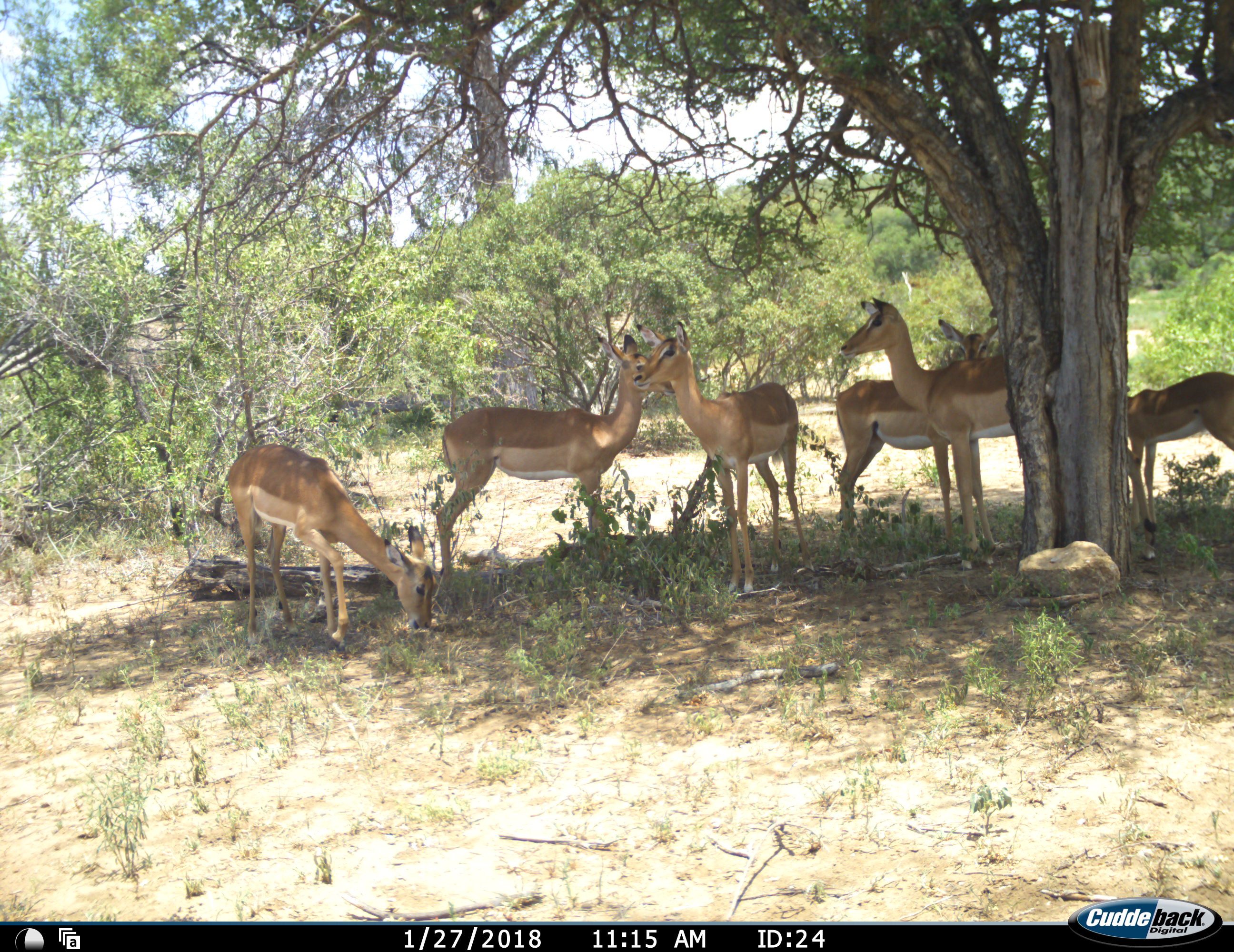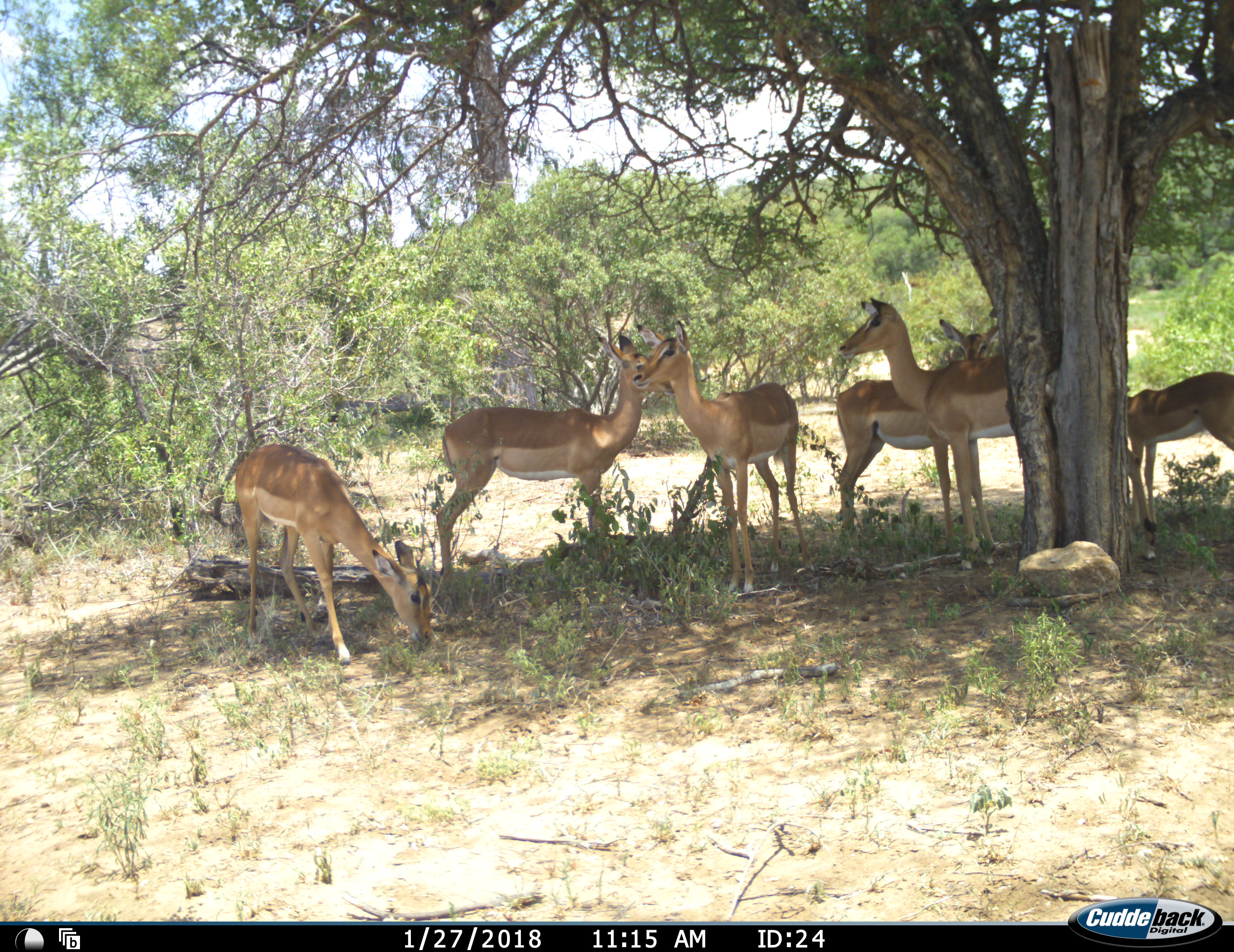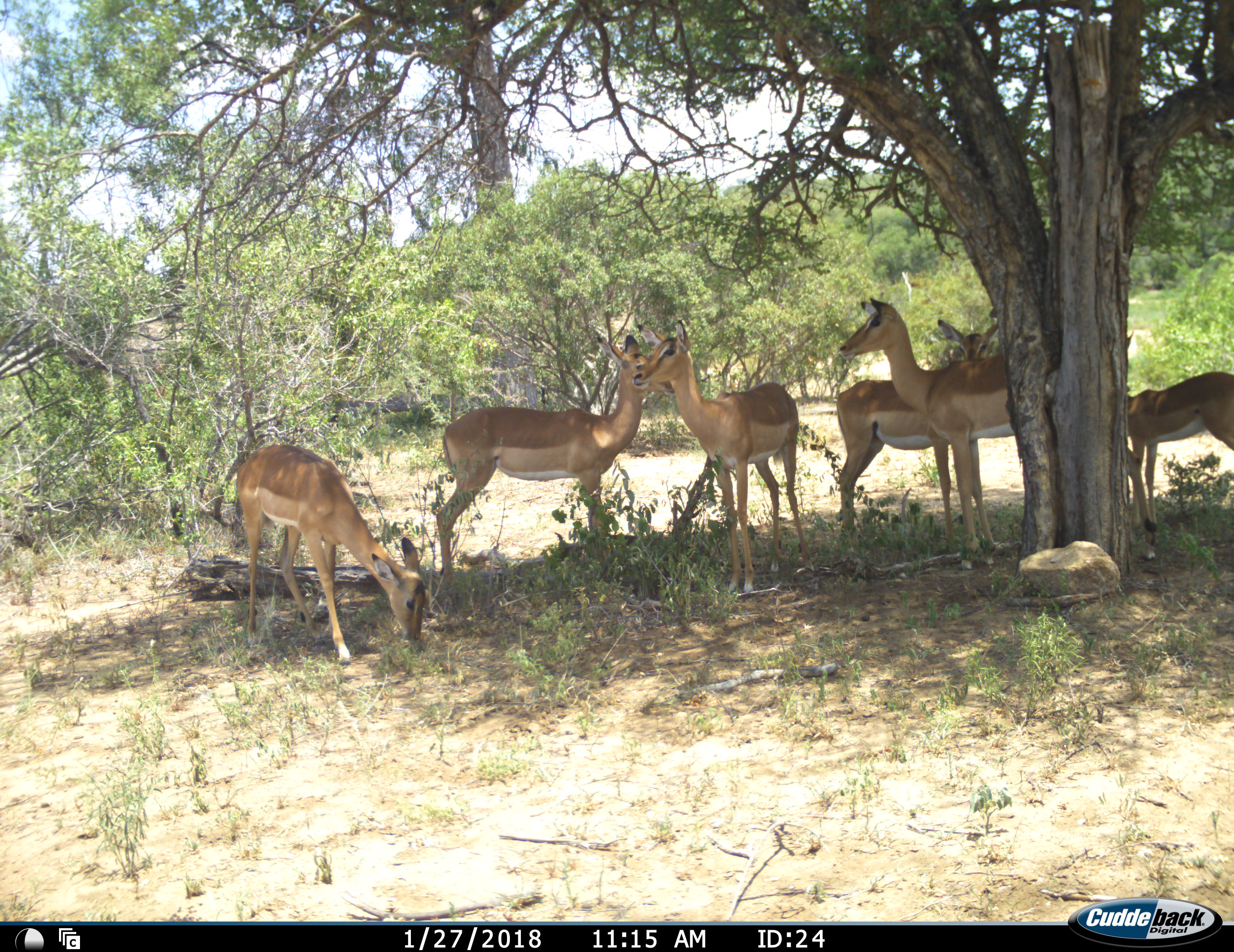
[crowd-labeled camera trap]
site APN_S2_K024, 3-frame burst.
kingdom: Animalia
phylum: Chordata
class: Mammalia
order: Artiodactyla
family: Bovidae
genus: Aepyceros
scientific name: Aepyceros melampus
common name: impala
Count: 6.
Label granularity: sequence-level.